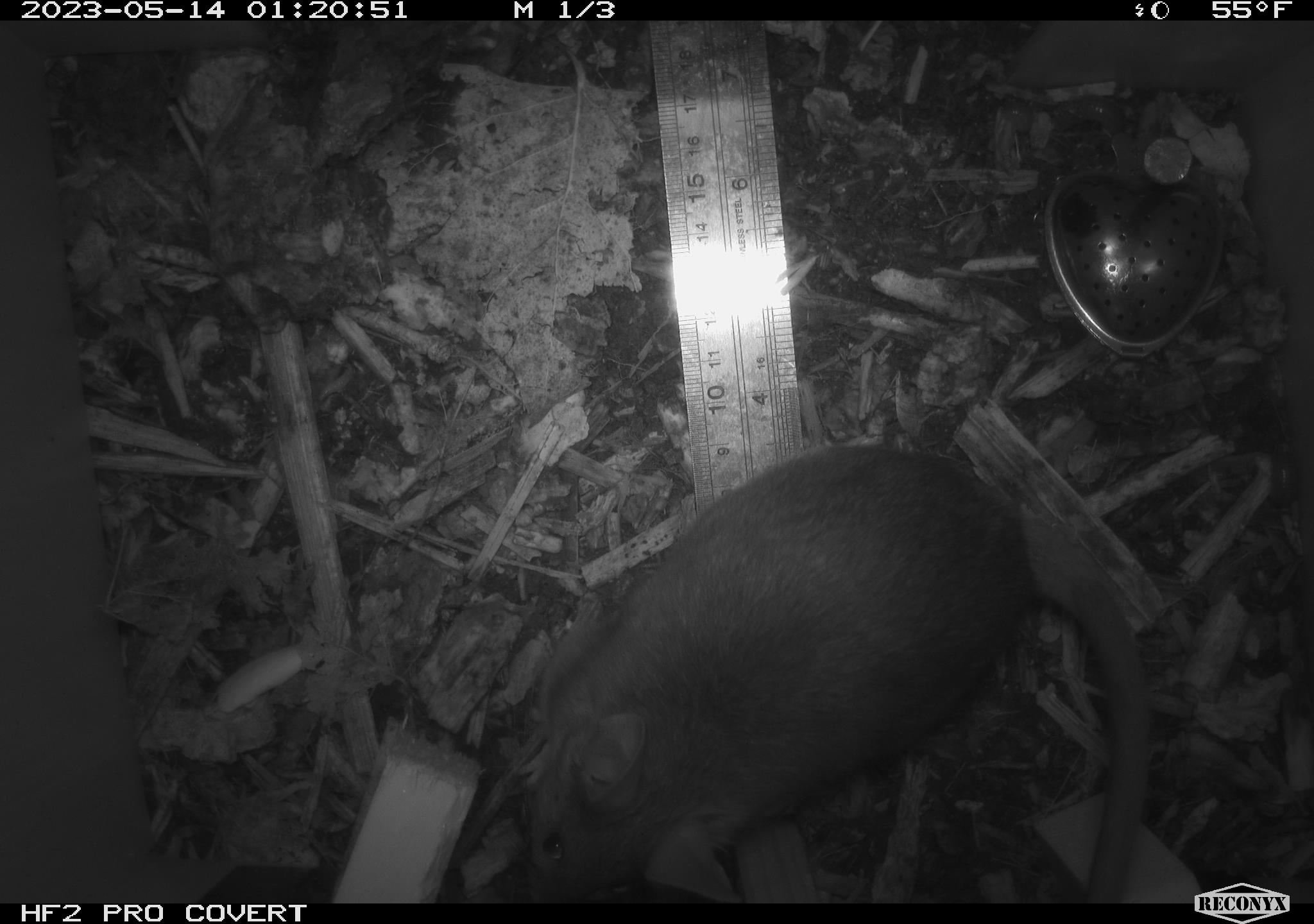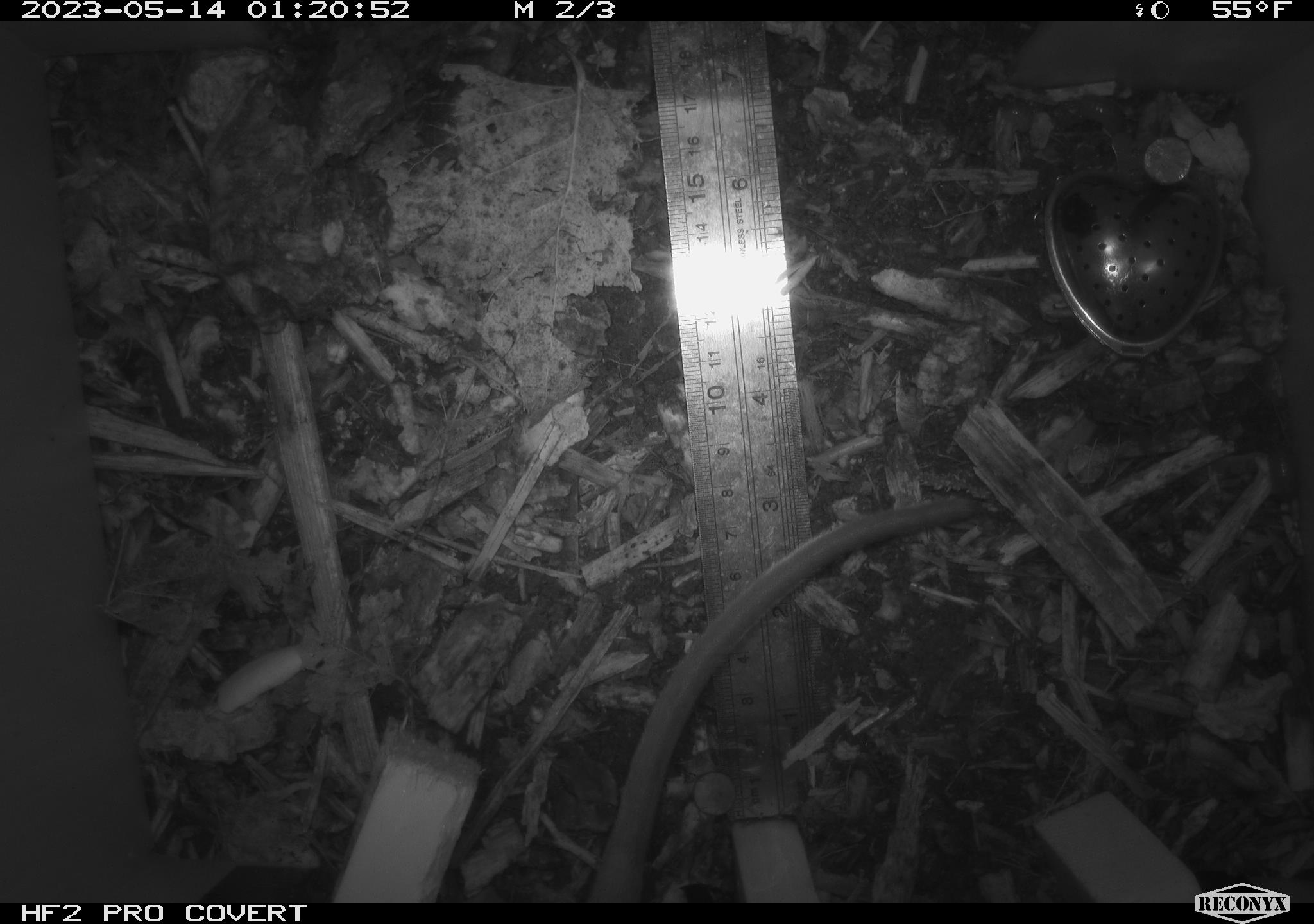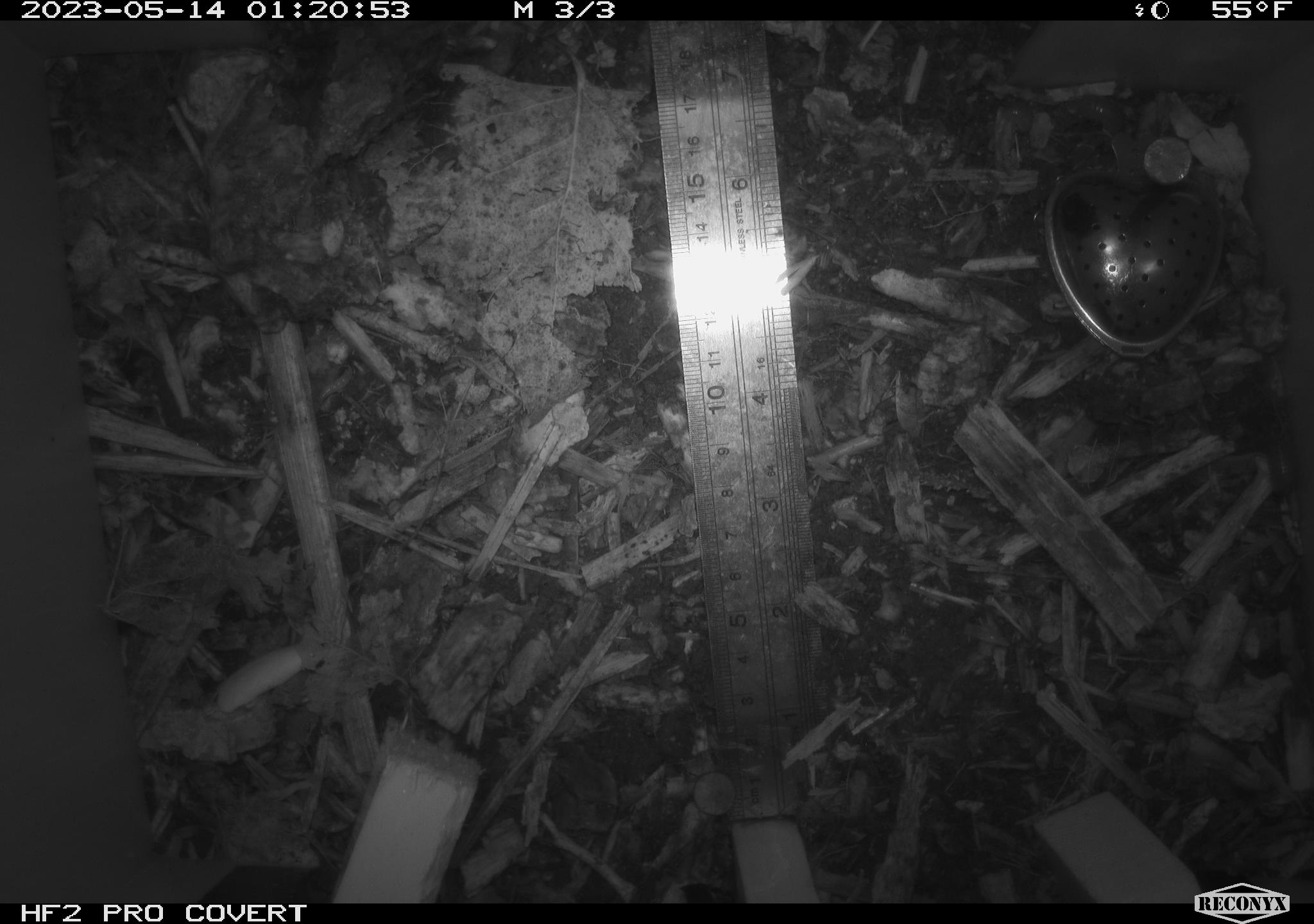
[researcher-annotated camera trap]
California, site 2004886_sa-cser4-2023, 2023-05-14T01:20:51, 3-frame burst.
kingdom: Animalia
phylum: Chordata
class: Mammalia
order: Rodentia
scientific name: Rodentia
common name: mouse species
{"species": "mouse species (Rodentia)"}